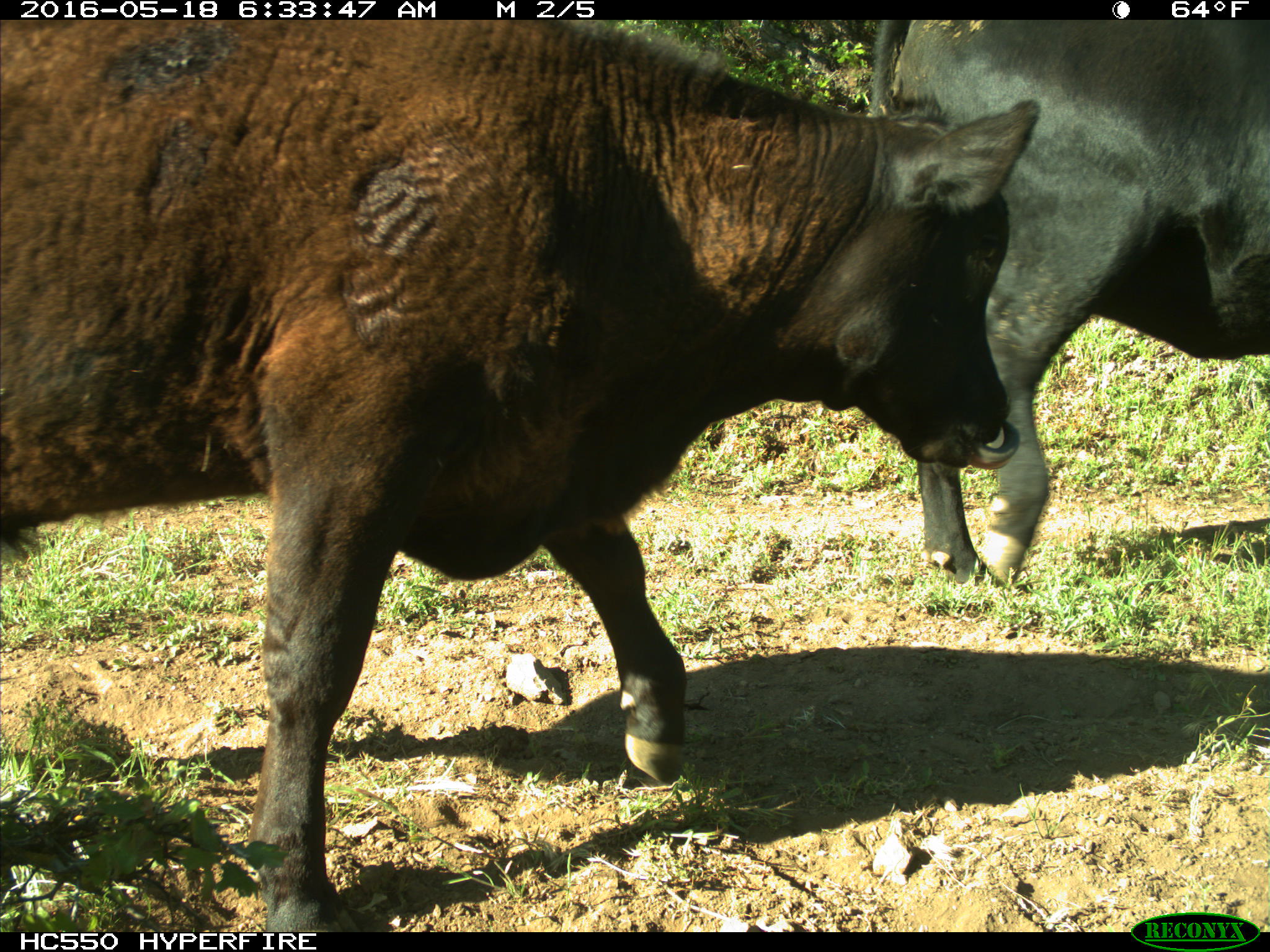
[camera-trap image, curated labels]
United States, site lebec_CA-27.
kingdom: Animalia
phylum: Chordata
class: Mammalia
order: Artiodactyla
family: Bovidae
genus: Bos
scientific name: Bos taurus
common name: domestic cow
Bos taurus (domestic cow).